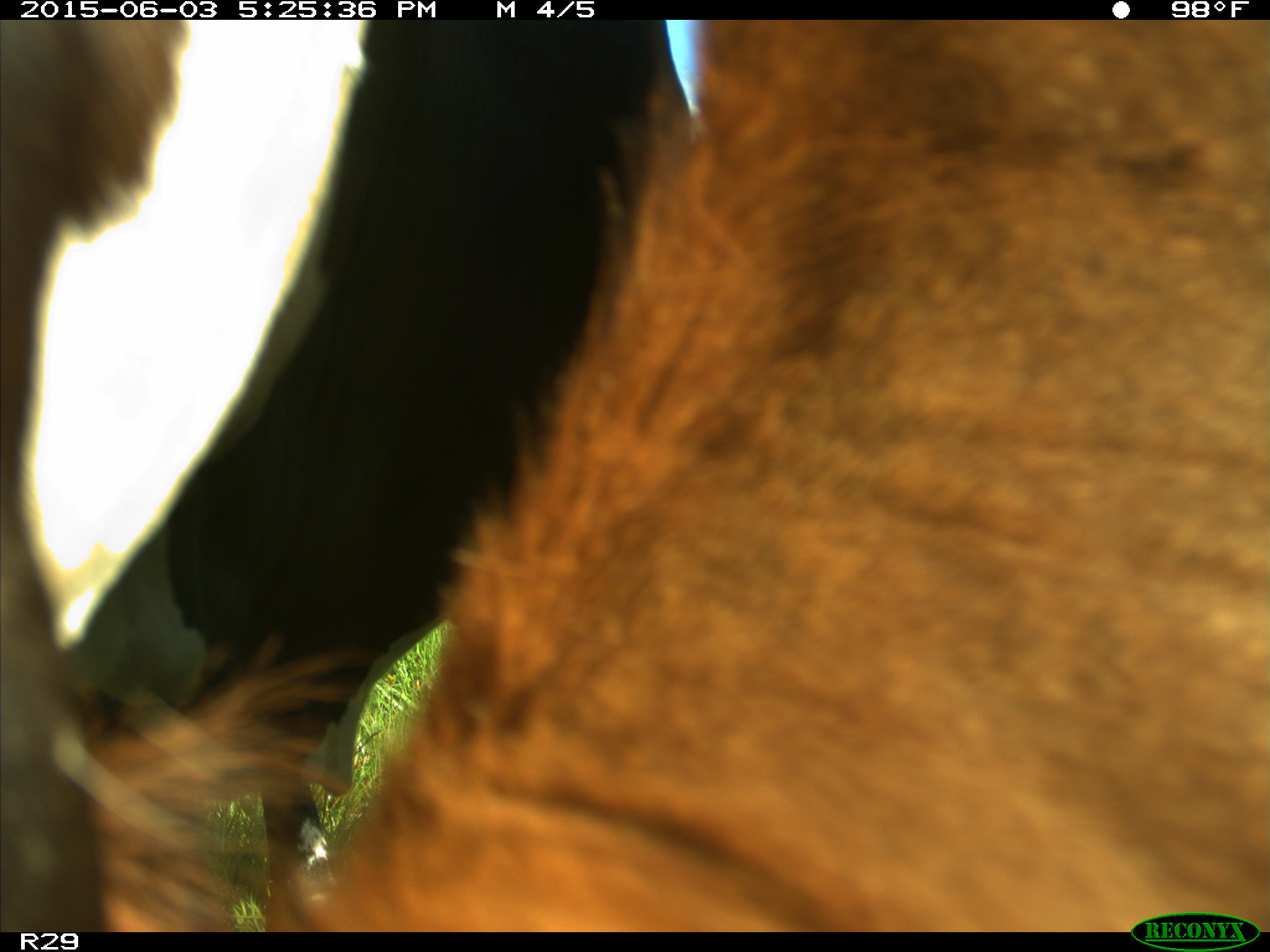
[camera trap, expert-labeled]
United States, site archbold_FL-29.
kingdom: Animalia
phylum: Chordata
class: Mammalia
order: Artiodactyla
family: Bovidae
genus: Bos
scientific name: Bos taurus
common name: domestic cow